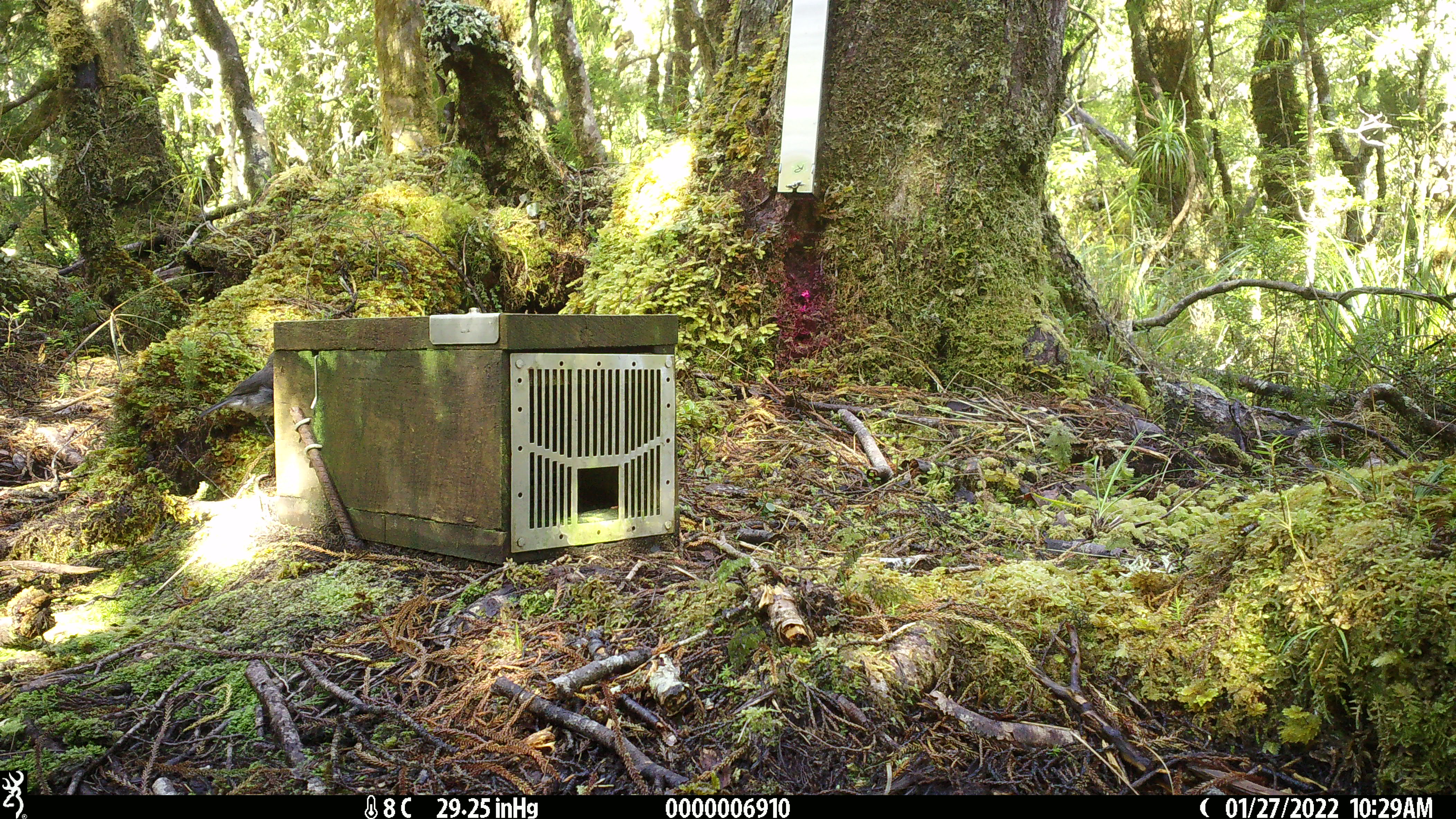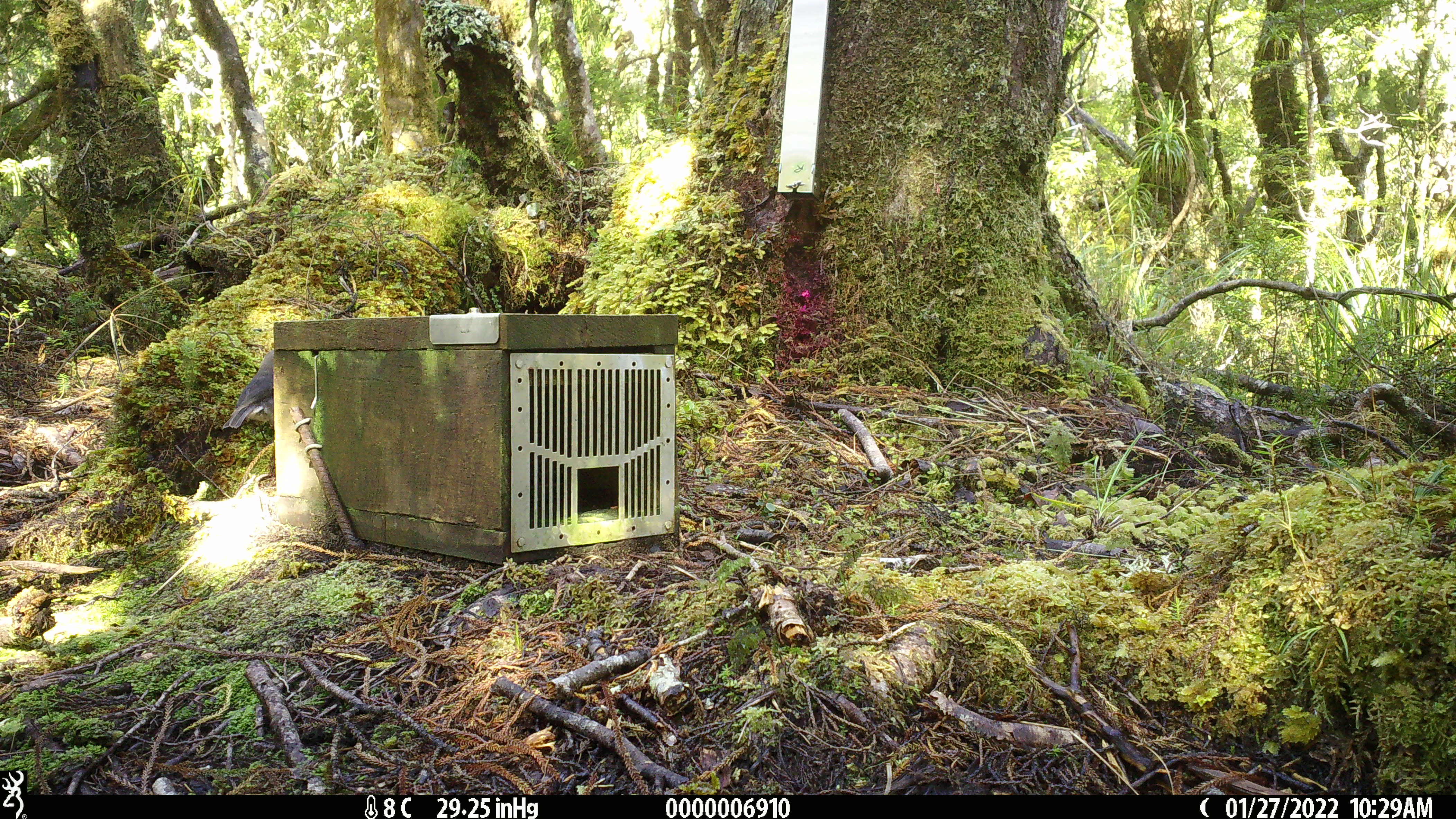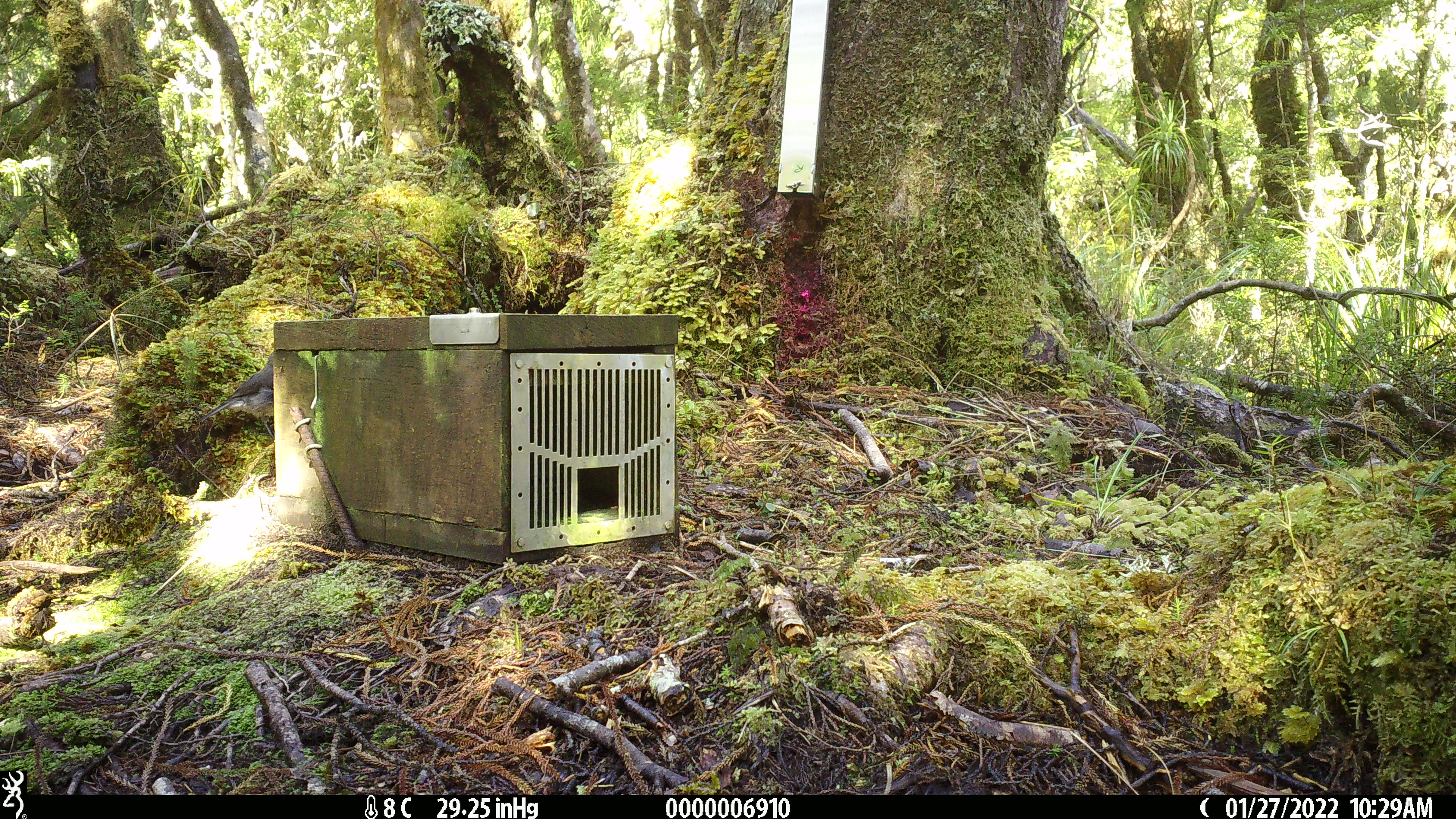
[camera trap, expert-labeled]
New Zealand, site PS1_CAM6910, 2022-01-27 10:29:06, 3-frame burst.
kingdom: Animalia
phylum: Chordata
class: Aves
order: Passeriformes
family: Petroicidae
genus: Petroica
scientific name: Petroica australis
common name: new zealand robin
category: robin